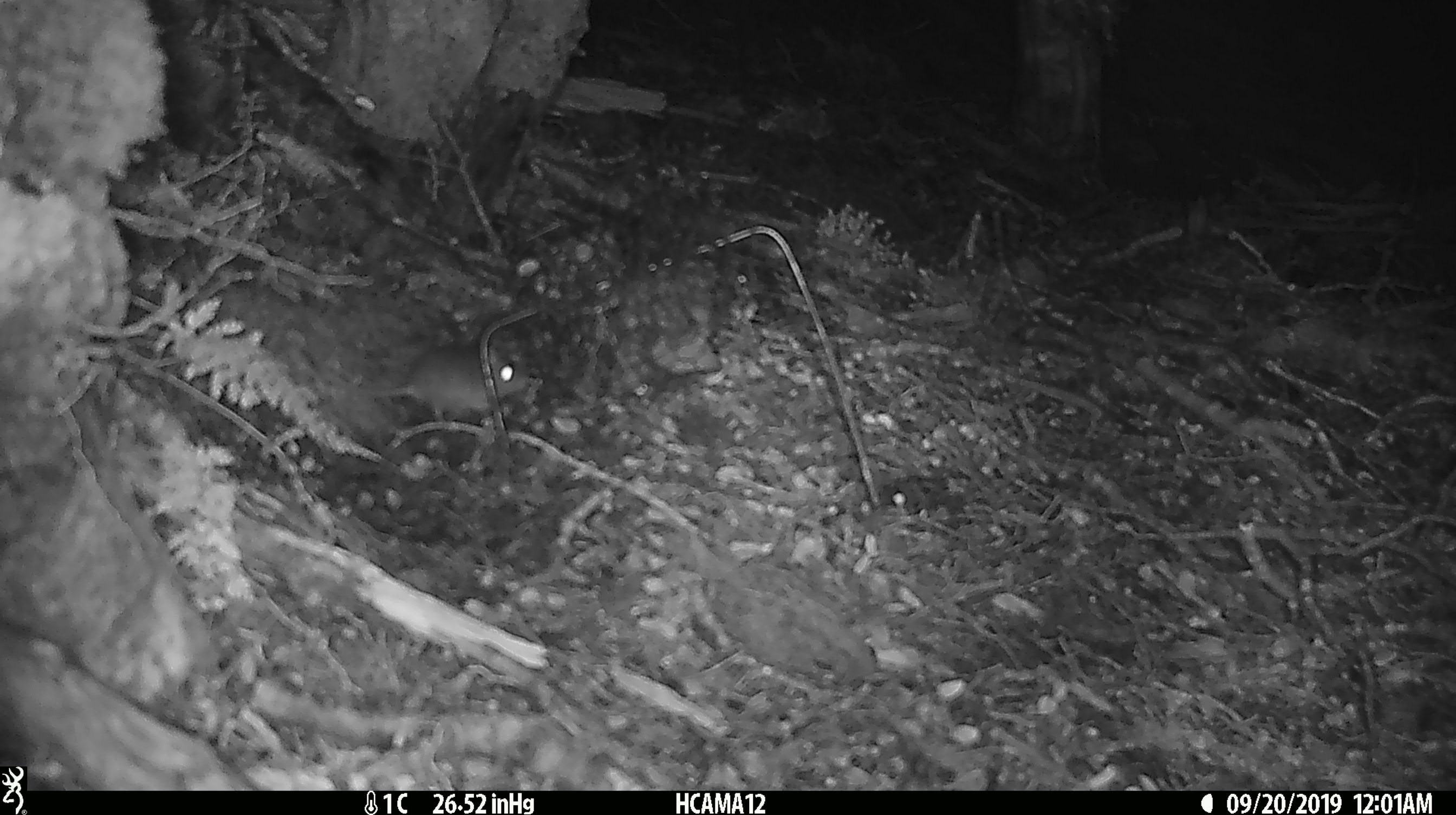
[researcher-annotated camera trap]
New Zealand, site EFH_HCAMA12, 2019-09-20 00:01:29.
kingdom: Animalia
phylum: Chordata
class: Mammalia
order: Rodentia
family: Muridae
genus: Mus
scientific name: Mus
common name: mouse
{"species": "mouse (Mus)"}